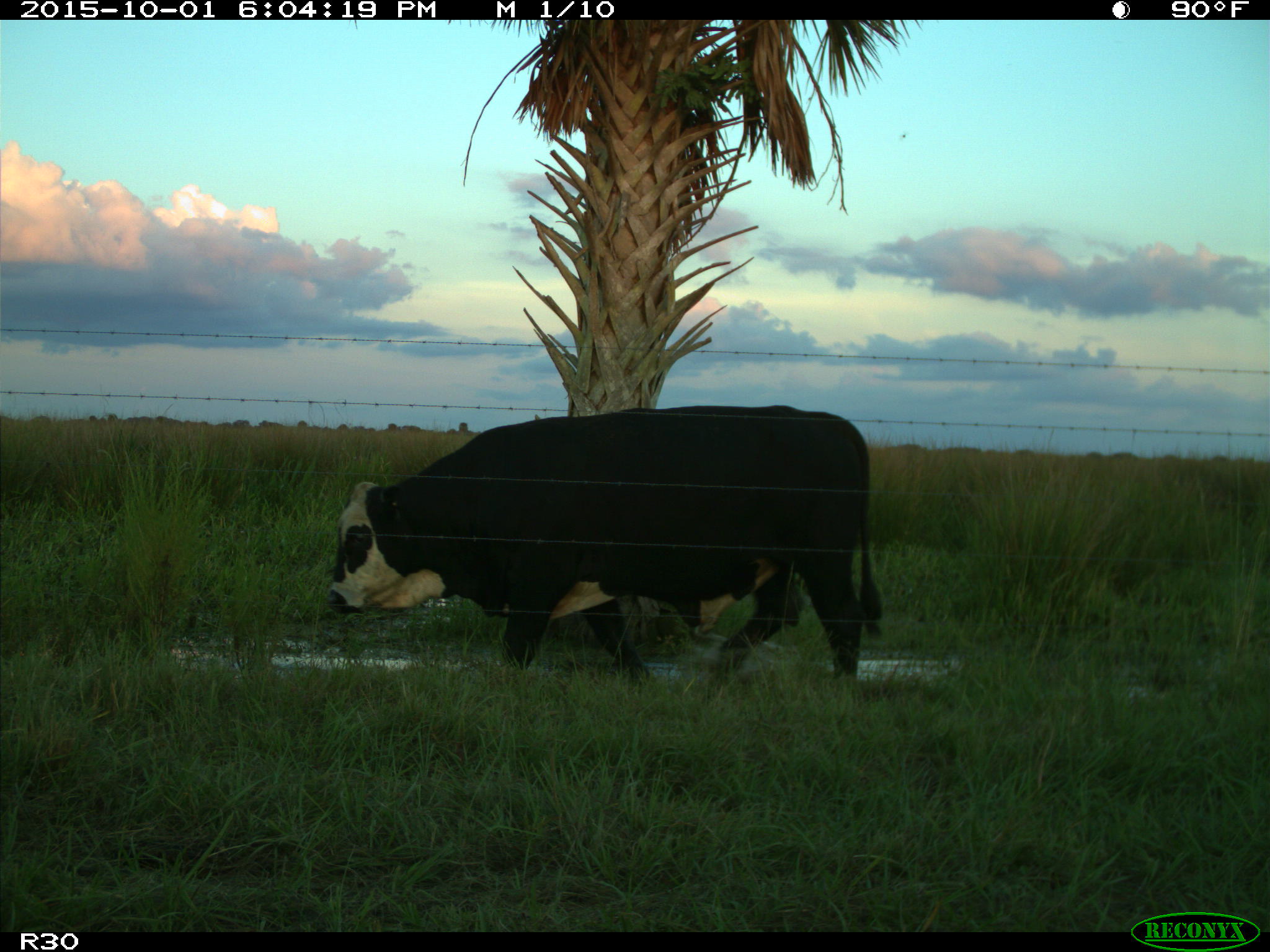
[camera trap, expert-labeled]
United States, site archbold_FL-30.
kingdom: Animalia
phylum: Chordata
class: Mammalia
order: Artiodactyla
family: Bovidae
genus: Bos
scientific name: Bos taurus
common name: domestic cow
Bos taurus (domestic cow).